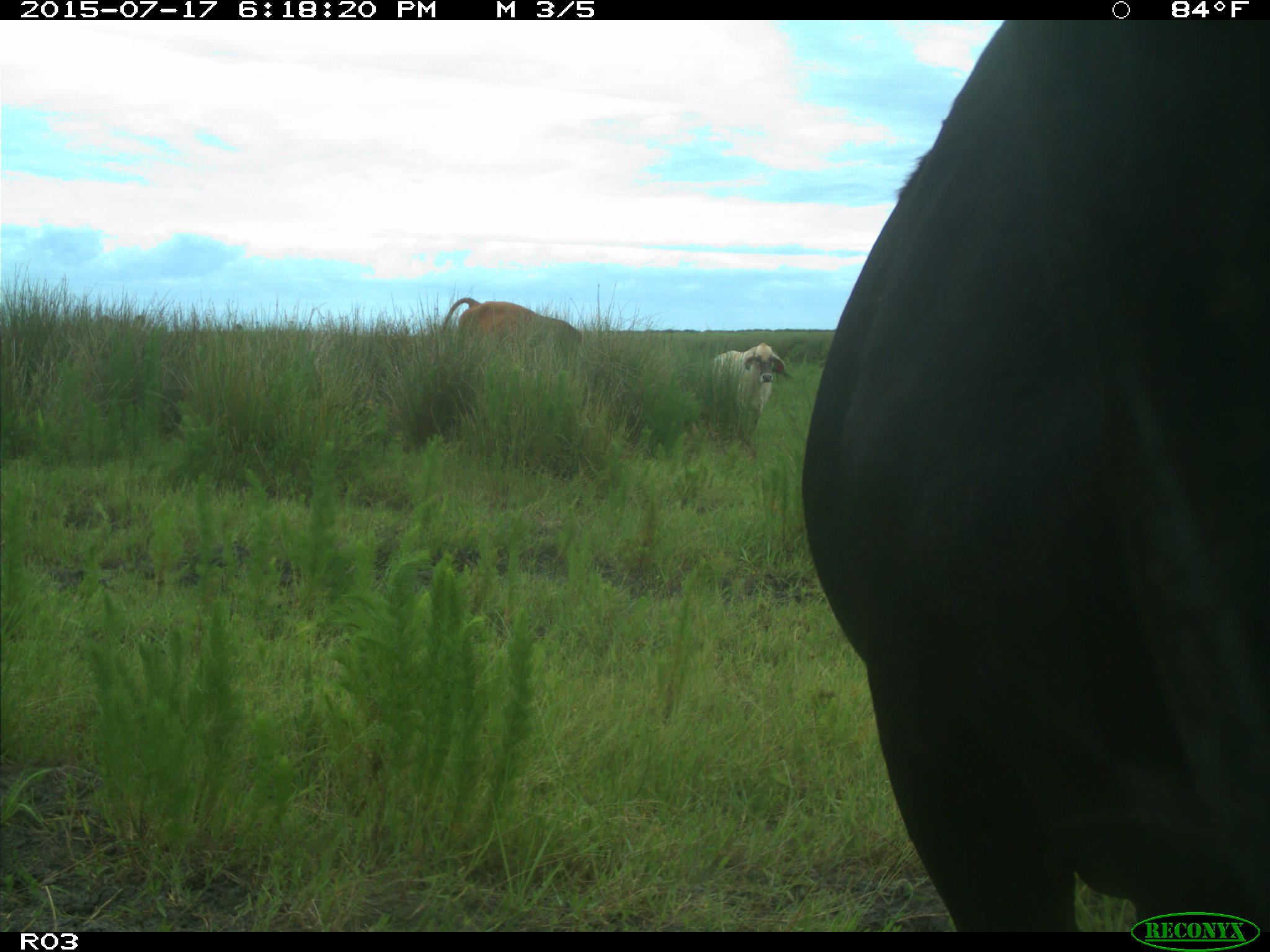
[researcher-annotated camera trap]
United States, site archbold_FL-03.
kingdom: Animalia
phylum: Chordata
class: Mammalia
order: Artiodactyla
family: Bovidae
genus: Bos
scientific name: Bos taurus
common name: domestic cow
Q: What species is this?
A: Bos taurus (domestic cow).